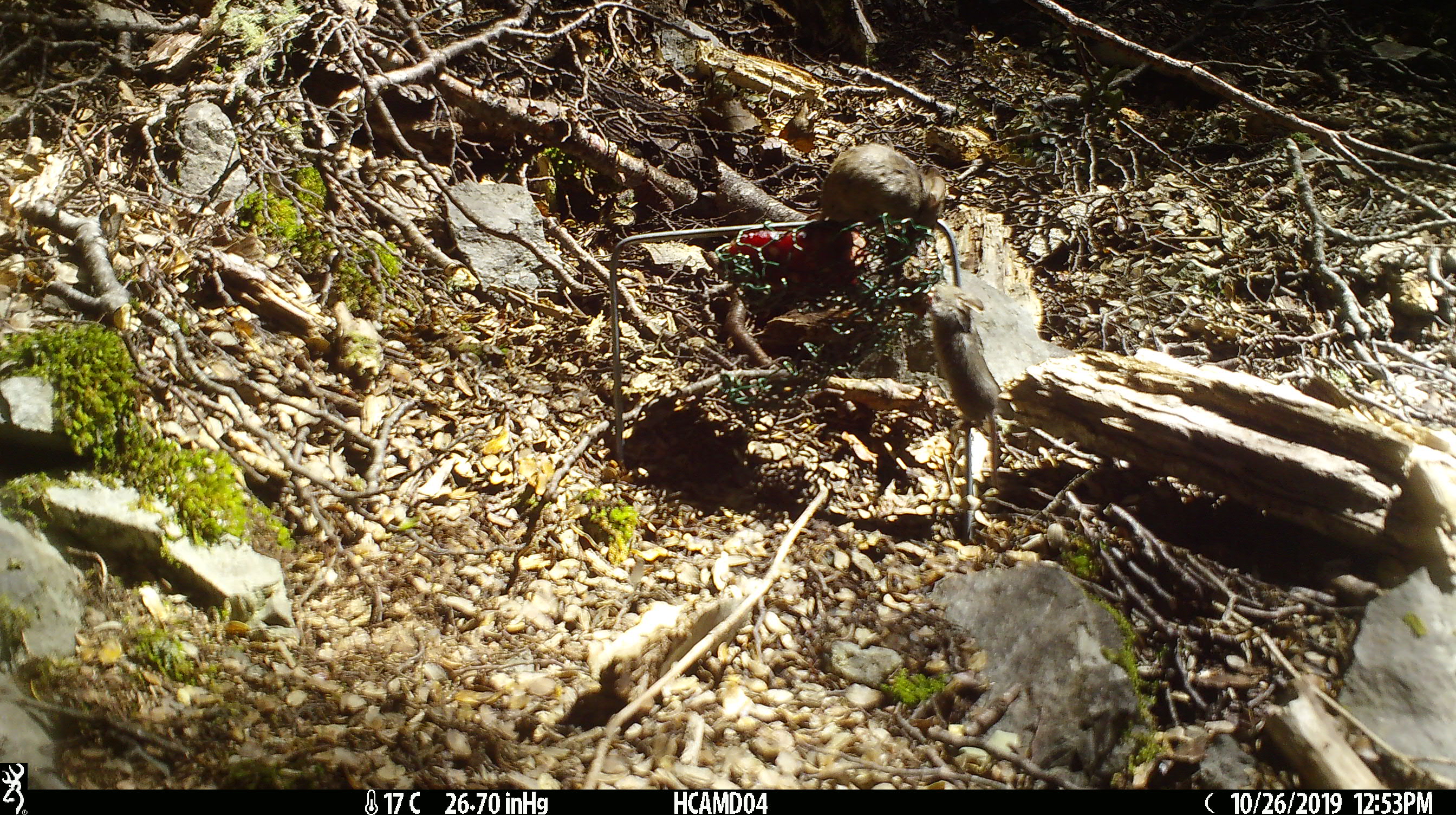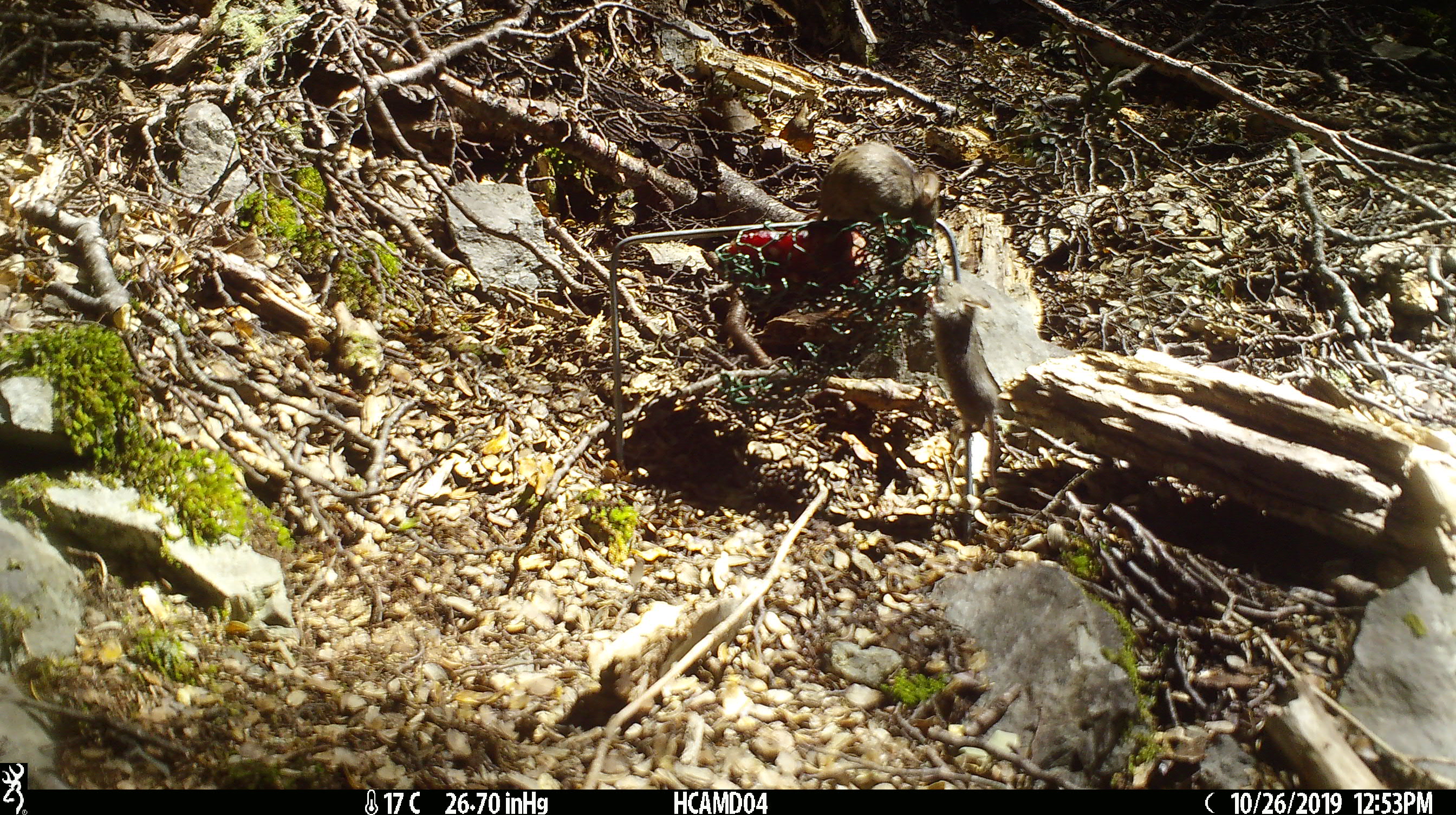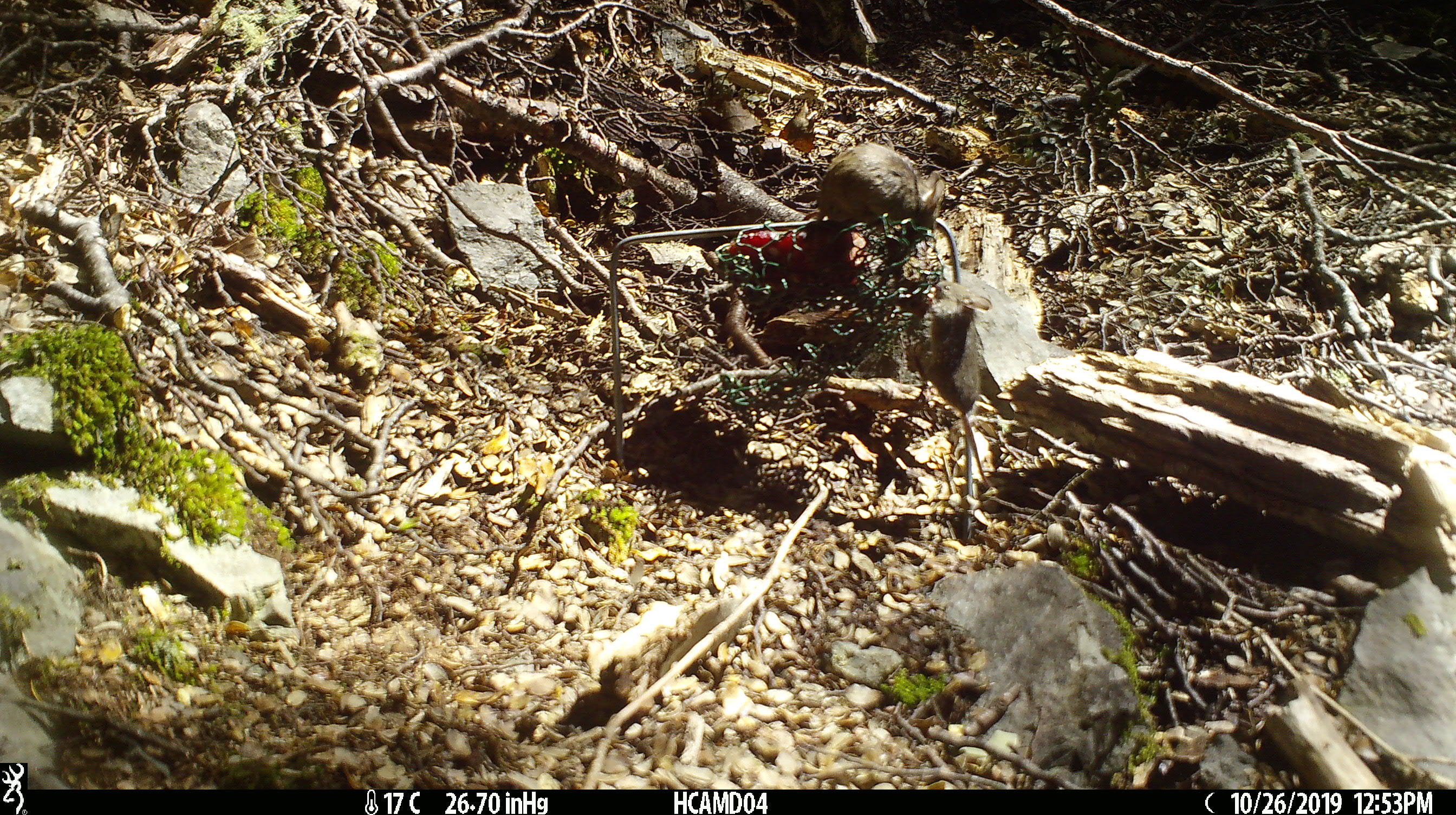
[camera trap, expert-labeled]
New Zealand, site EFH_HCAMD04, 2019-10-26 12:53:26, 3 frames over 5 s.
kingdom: Animalia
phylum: Chordata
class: Mammalia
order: Rodentia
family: Muridae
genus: Mus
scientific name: Mus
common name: mouse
Mouse (Mus).